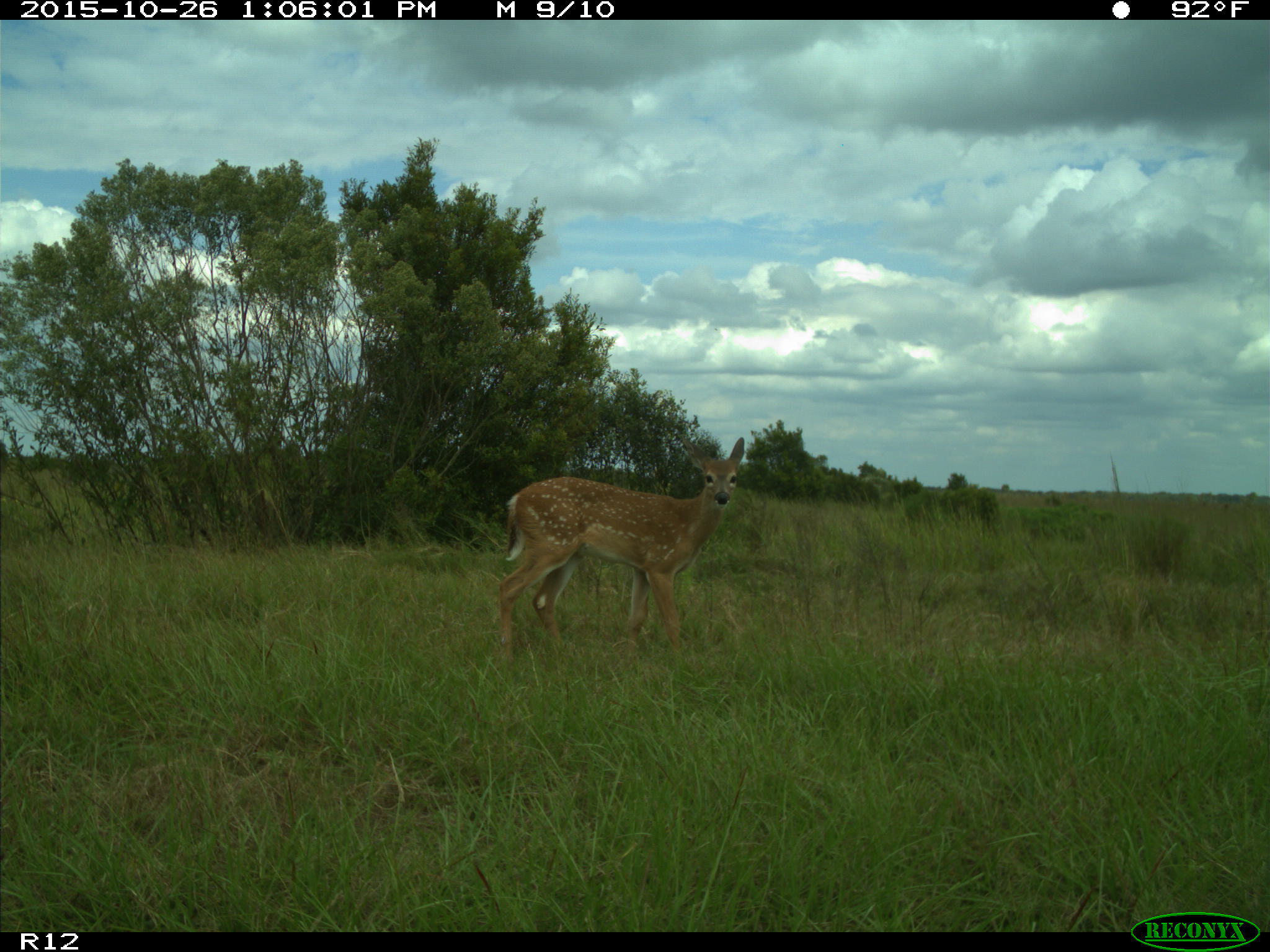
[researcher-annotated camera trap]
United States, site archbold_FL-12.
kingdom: Animalia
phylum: Chordata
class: Mammalia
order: Artiodactyla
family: Cervidae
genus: Odocoileus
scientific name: Odocoileus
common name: deer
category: unidentified deer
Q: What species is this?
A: Unidentified deer (deer) (Odocoileus).